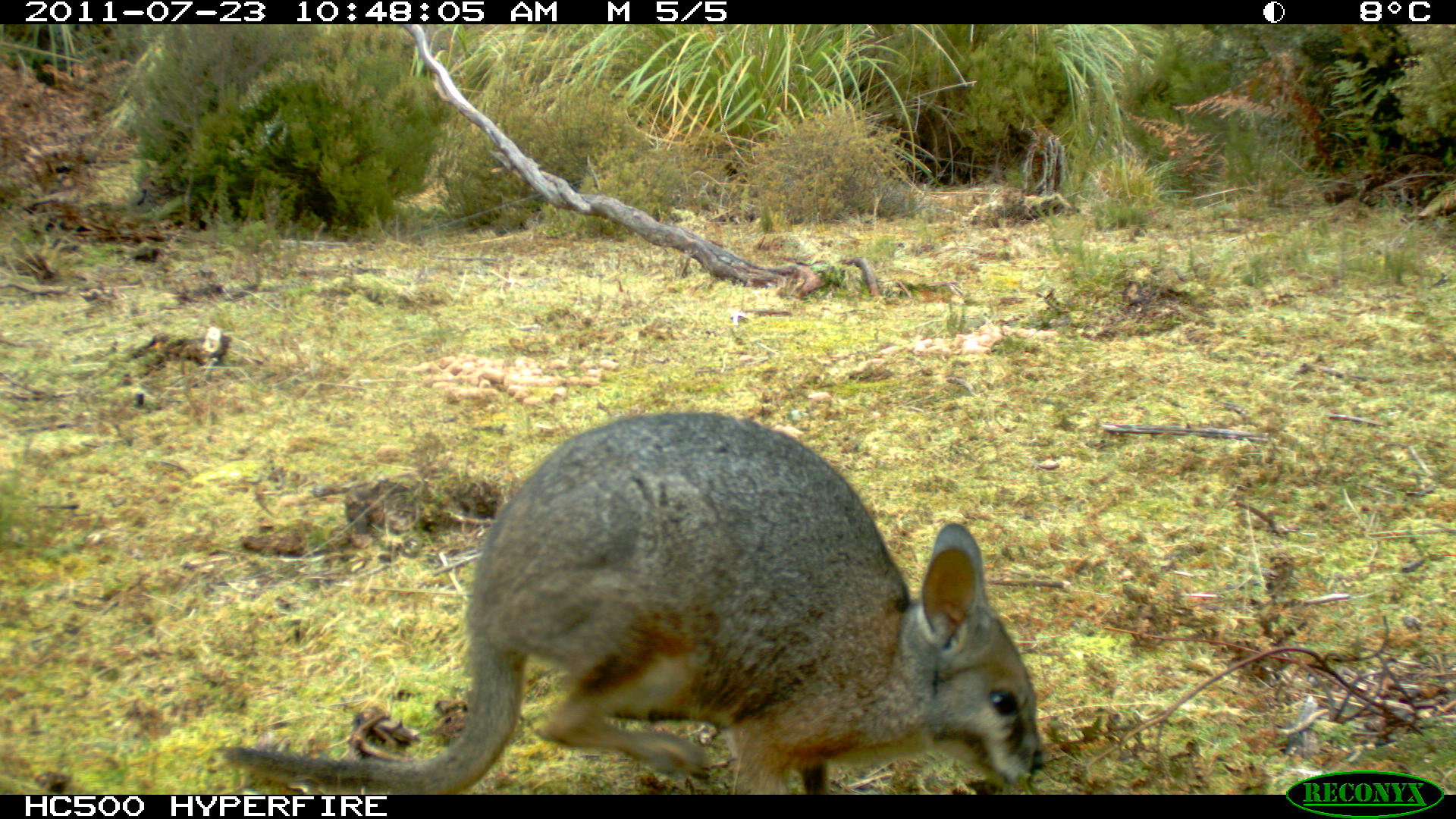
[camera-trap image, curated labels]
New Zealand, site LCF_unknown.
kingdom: Animalia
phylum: Chordata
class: Mammalia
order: Diprotodontia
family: Macropodidae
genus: Notamacropus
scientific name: Notamacropus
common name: wallaby